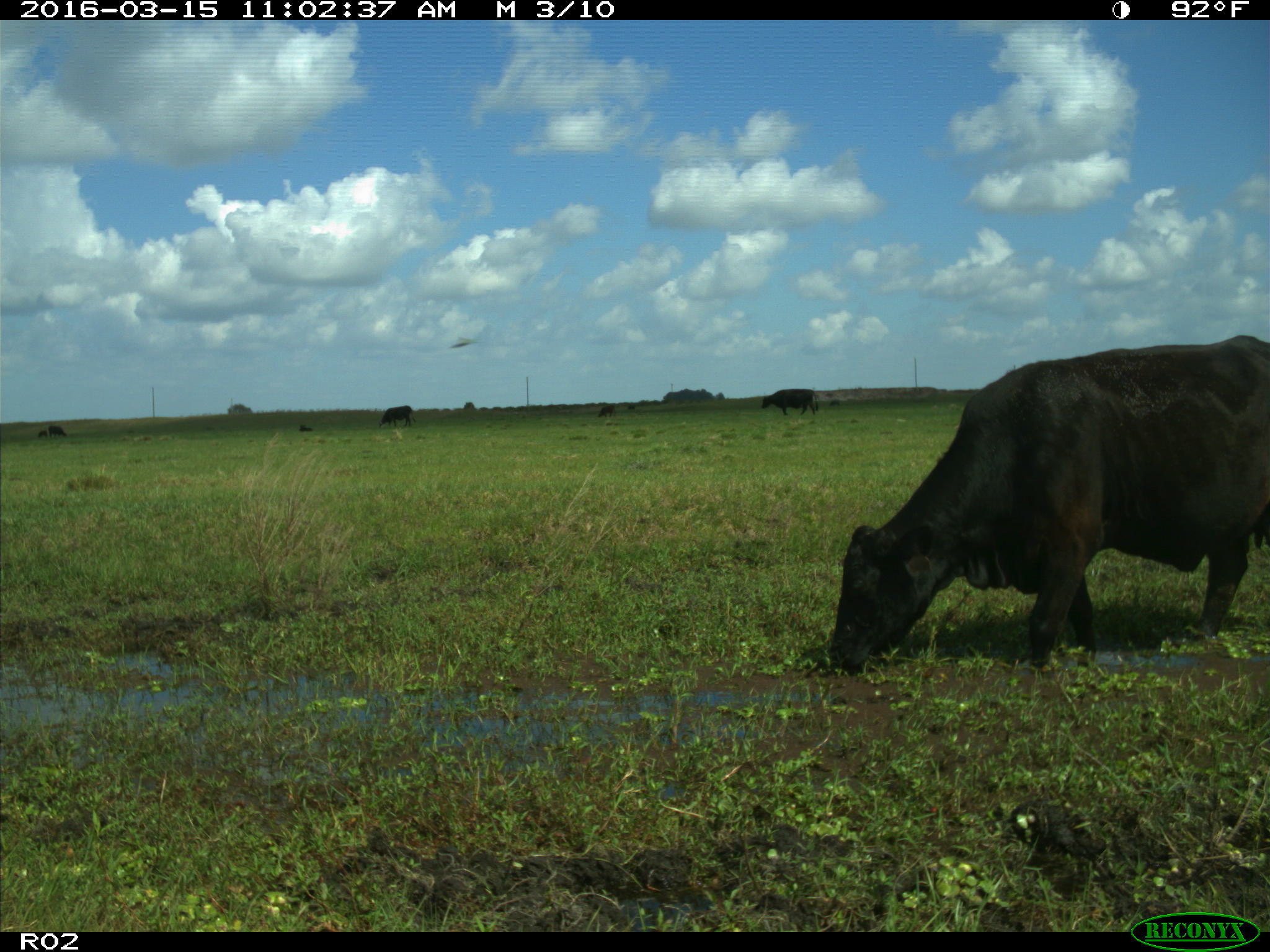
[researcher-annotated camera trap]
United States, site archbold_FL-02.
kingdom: Animalia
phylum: Chordata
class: Mammalia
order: Artiodactyla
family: Bovidae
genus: Bos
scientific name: Bos taurus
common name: domestic cow